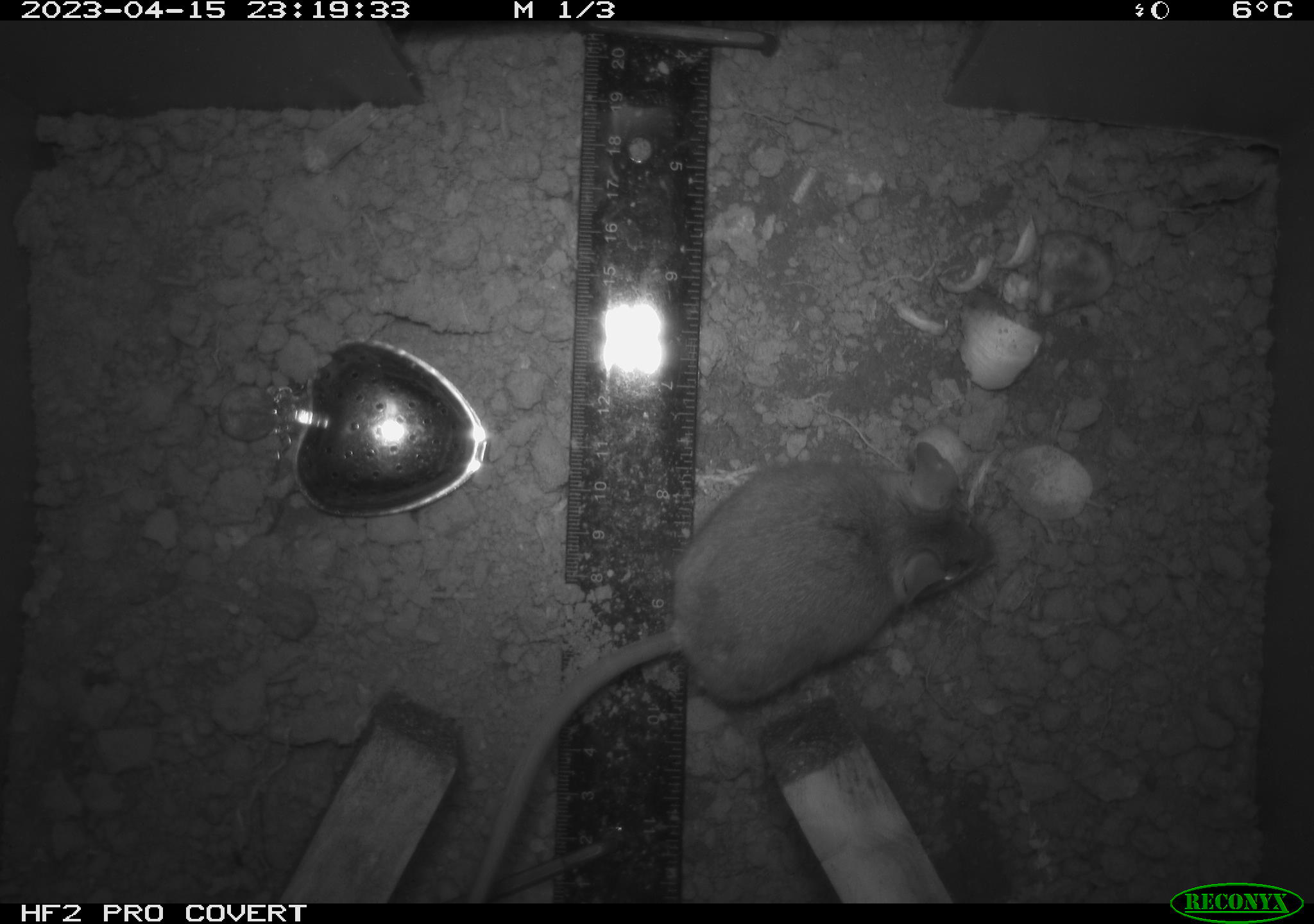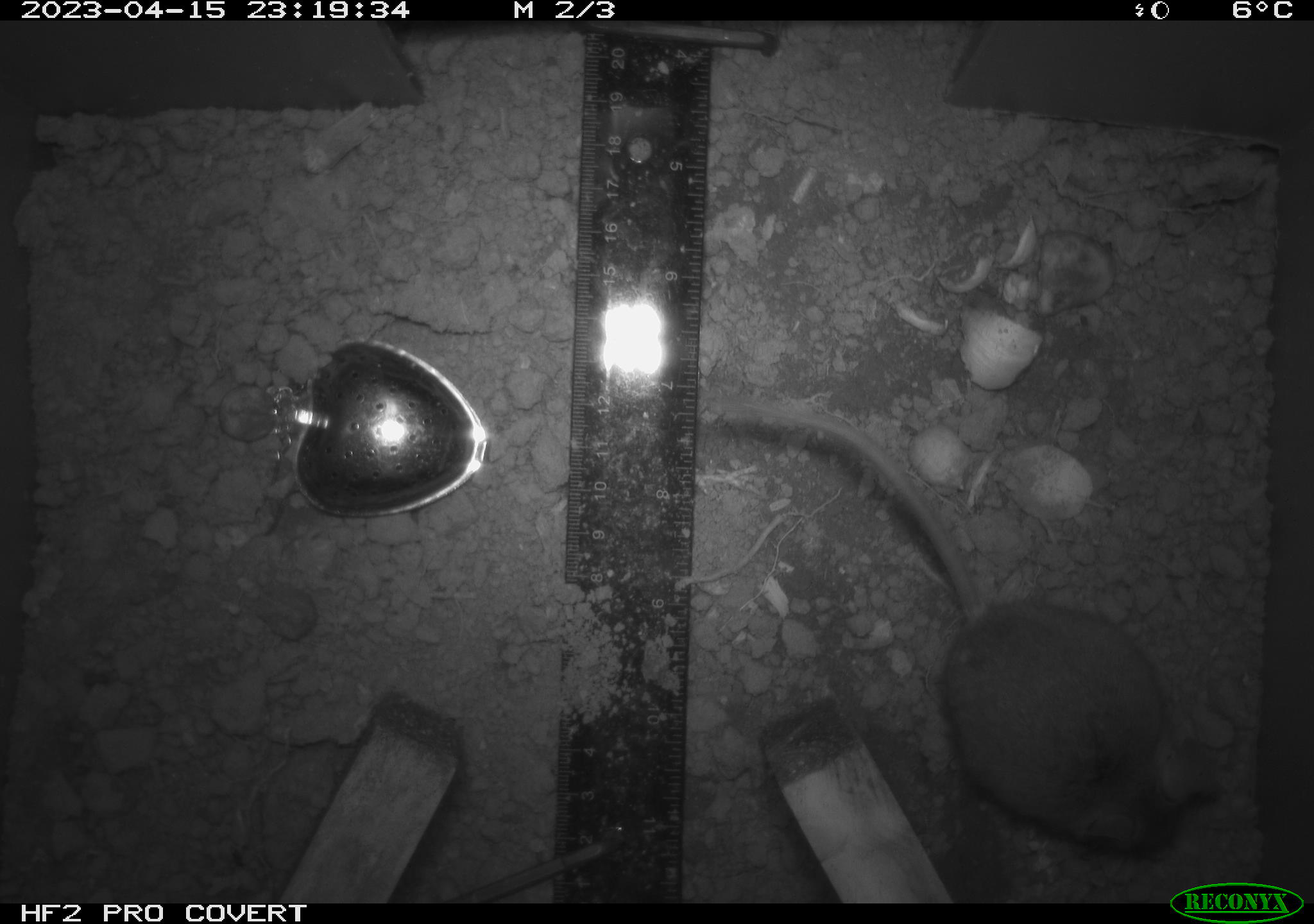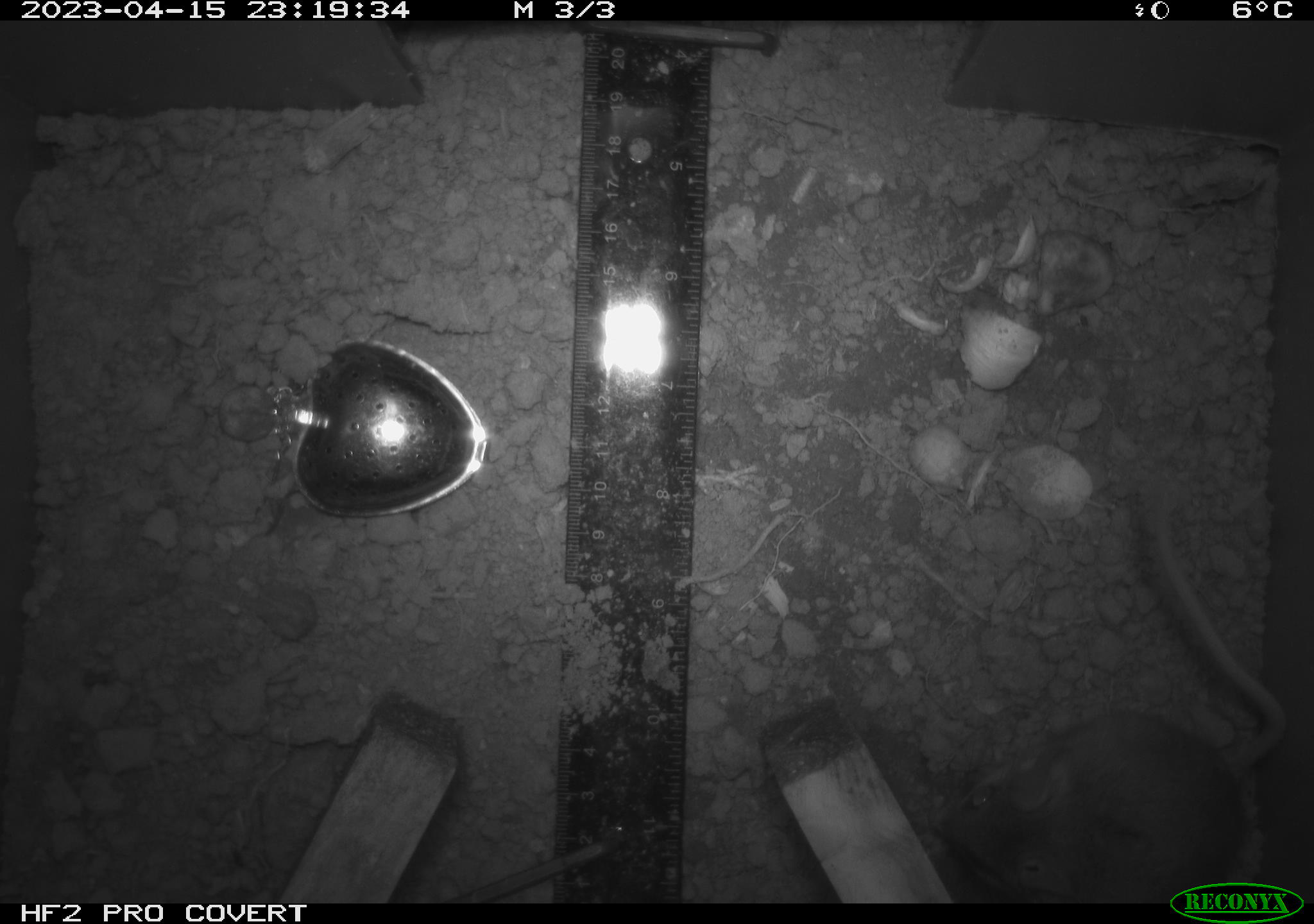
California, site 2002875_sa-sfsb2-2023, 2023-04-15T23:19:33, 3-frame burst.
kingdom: Animalia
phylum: Chordata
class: Mammalia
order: Rodentia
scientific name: Rodentia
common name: mouse species